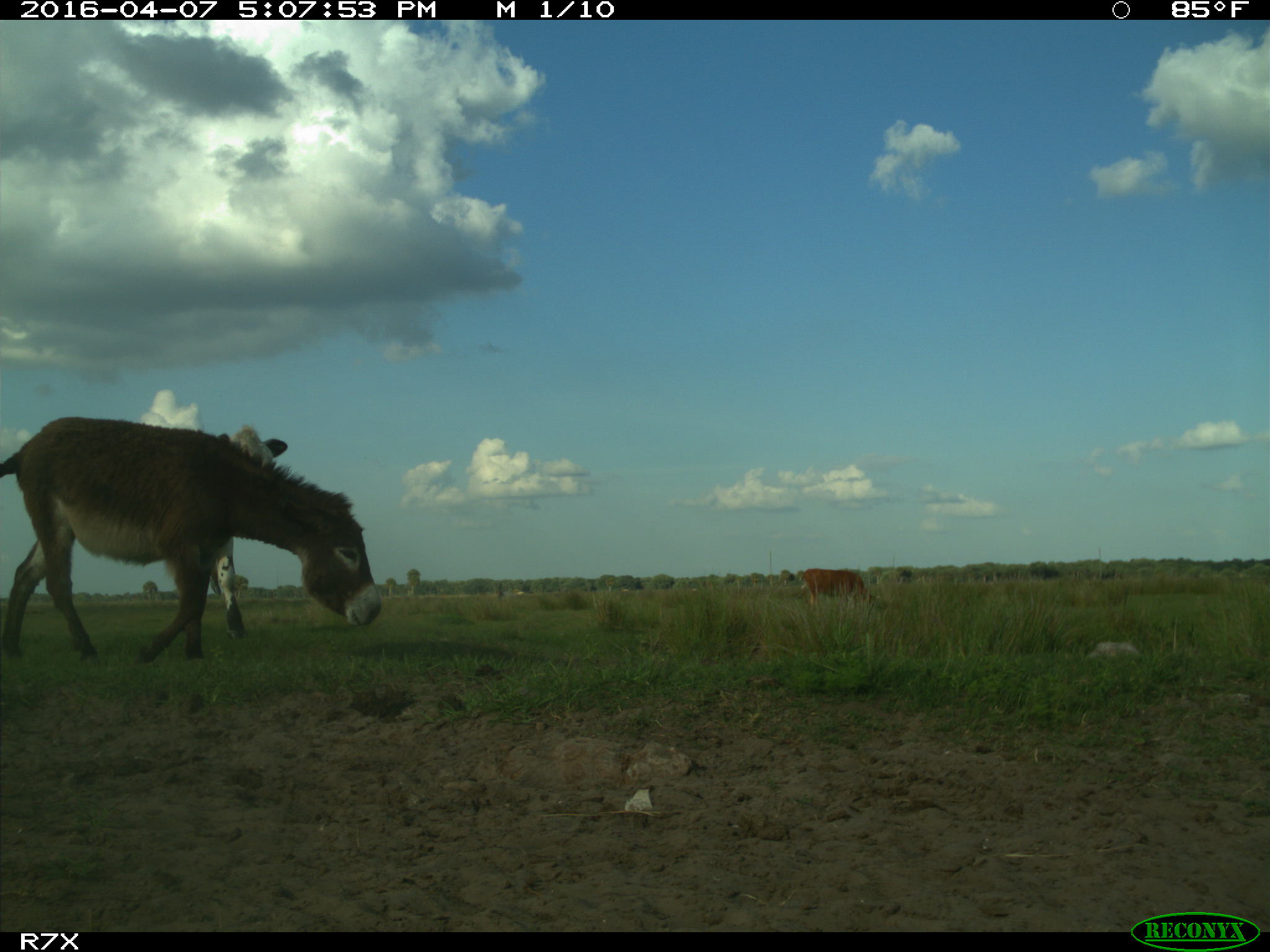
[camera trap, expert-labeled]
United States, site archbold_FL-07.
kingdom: Animalia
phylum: Chordata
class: Mammalia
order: Artiodactyla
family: Bovidae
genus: Bos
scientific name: Bos taurus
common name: domestic cow